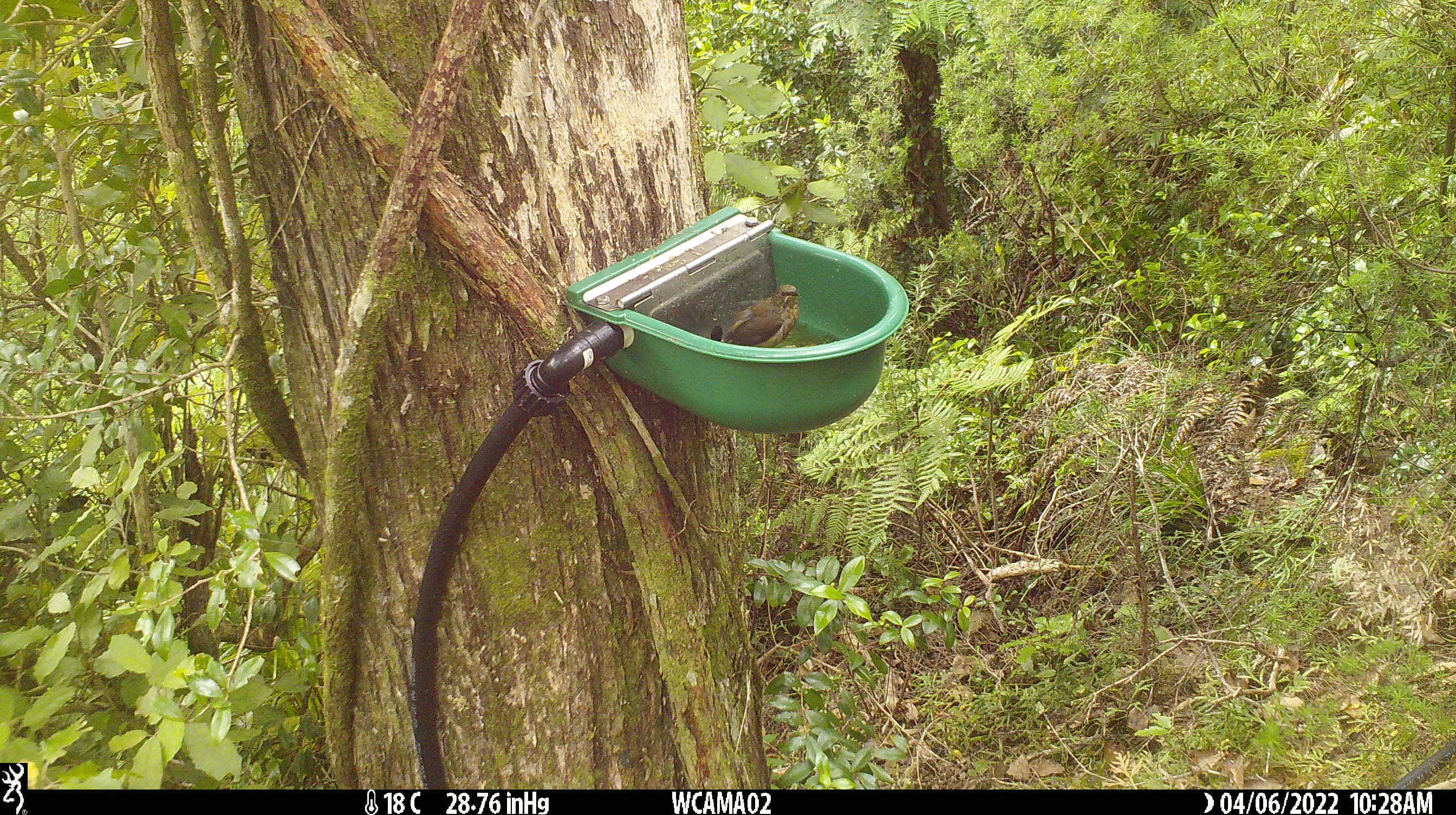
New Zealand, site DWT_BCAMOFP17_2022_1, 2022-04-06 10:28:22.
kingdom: Animalia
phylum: Chordata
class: Aves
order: Passeriformes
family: Meliphagidae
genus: Anthornis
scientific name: Anthornis melanura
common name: new zealand bellbird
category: bellbird